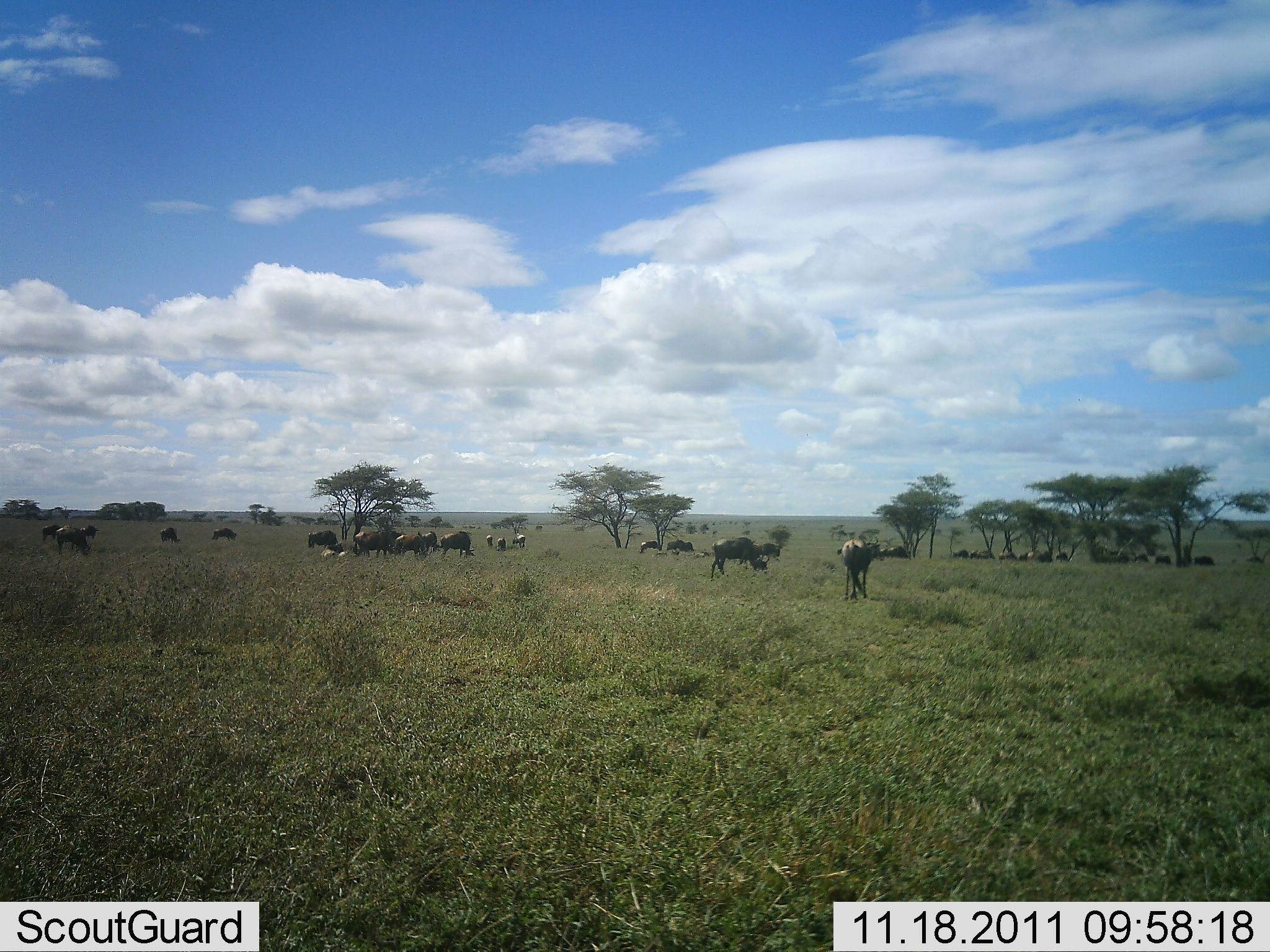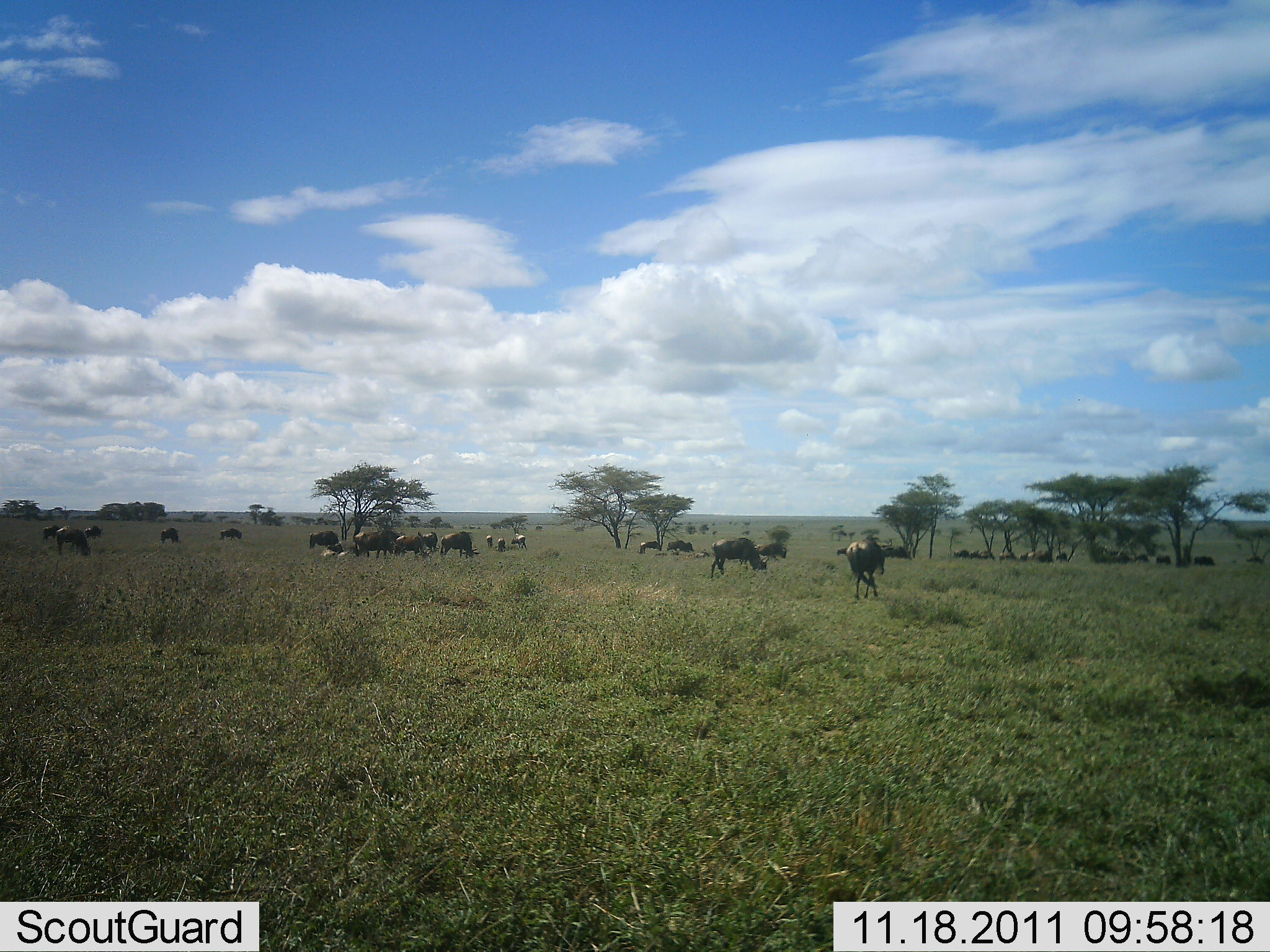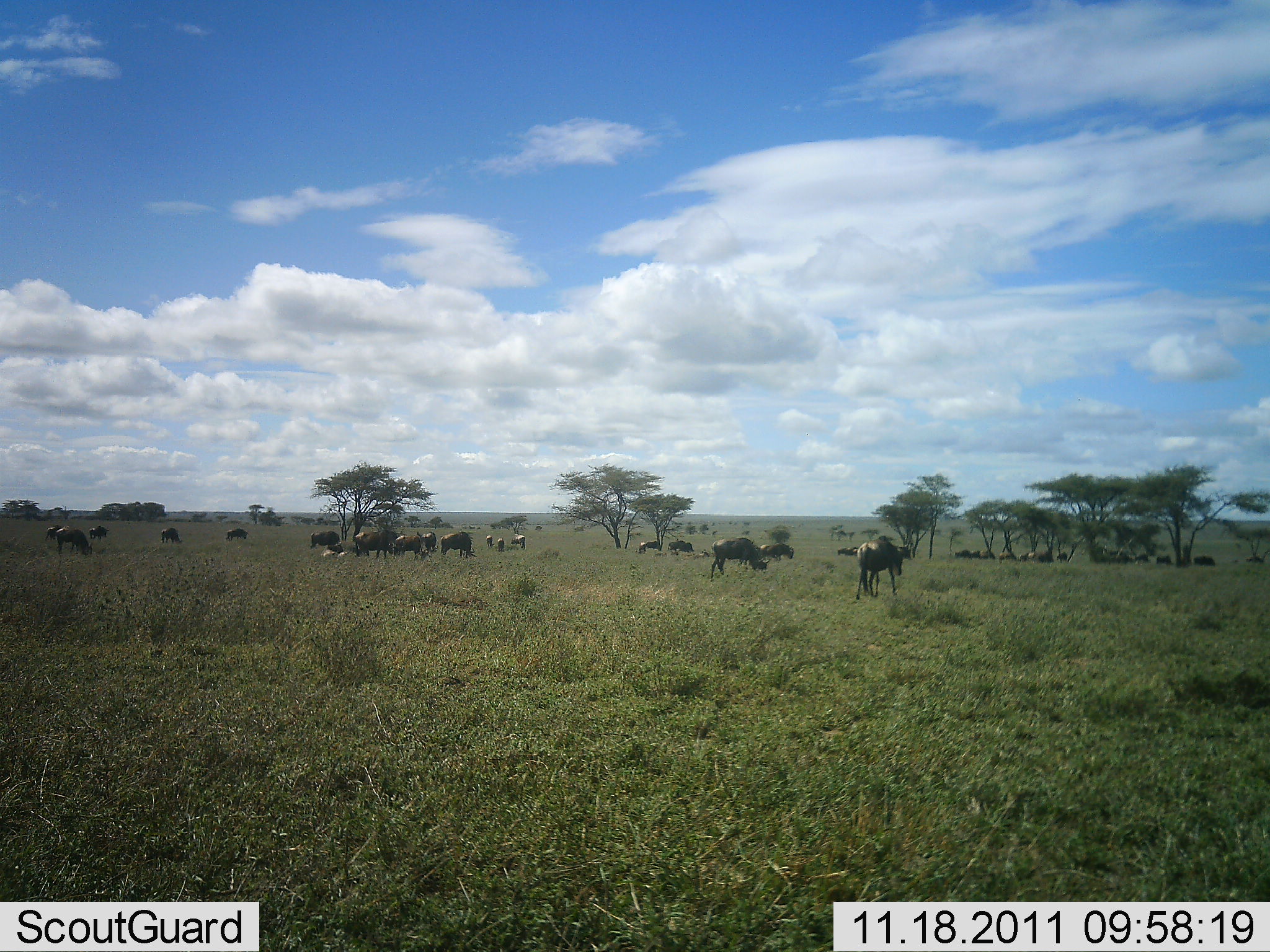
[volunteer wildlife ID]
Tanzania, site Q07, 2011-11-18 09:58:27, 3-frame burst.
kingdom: Animalia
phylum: Chordata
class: Mammalia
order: Artiodactyla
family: Bovidae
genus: Connochaetes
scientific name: Connochaetes taurinus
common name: blue wildebeest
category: wildebeest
Wildebeest (blue wildebeest) (Connochaetes taurinus), count 11-50. Behavior (volunteer vote fractions): standing 33%, resting 25%, moving 75%, interacting 25%. Young present (vote fraction): 0%. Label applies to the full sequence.